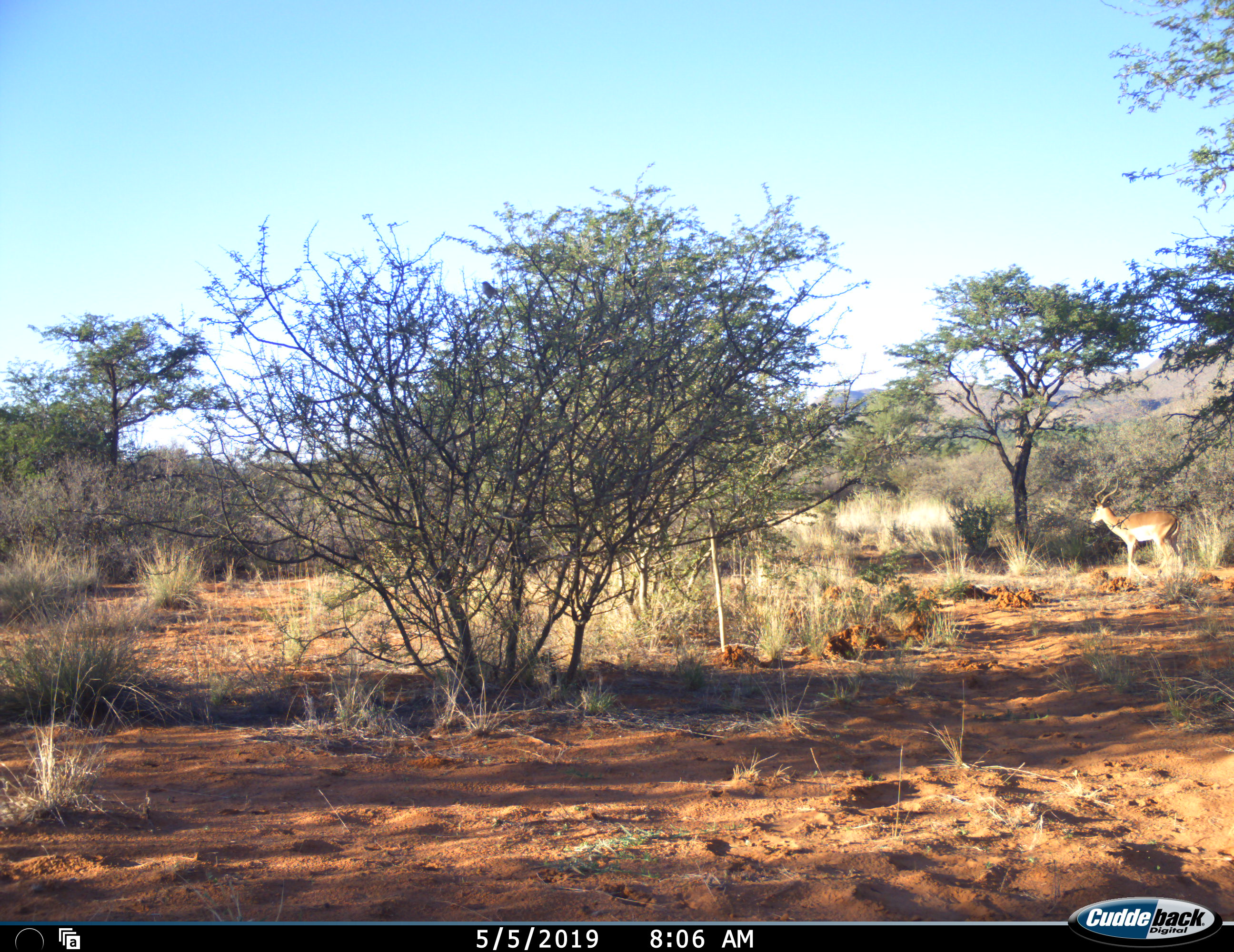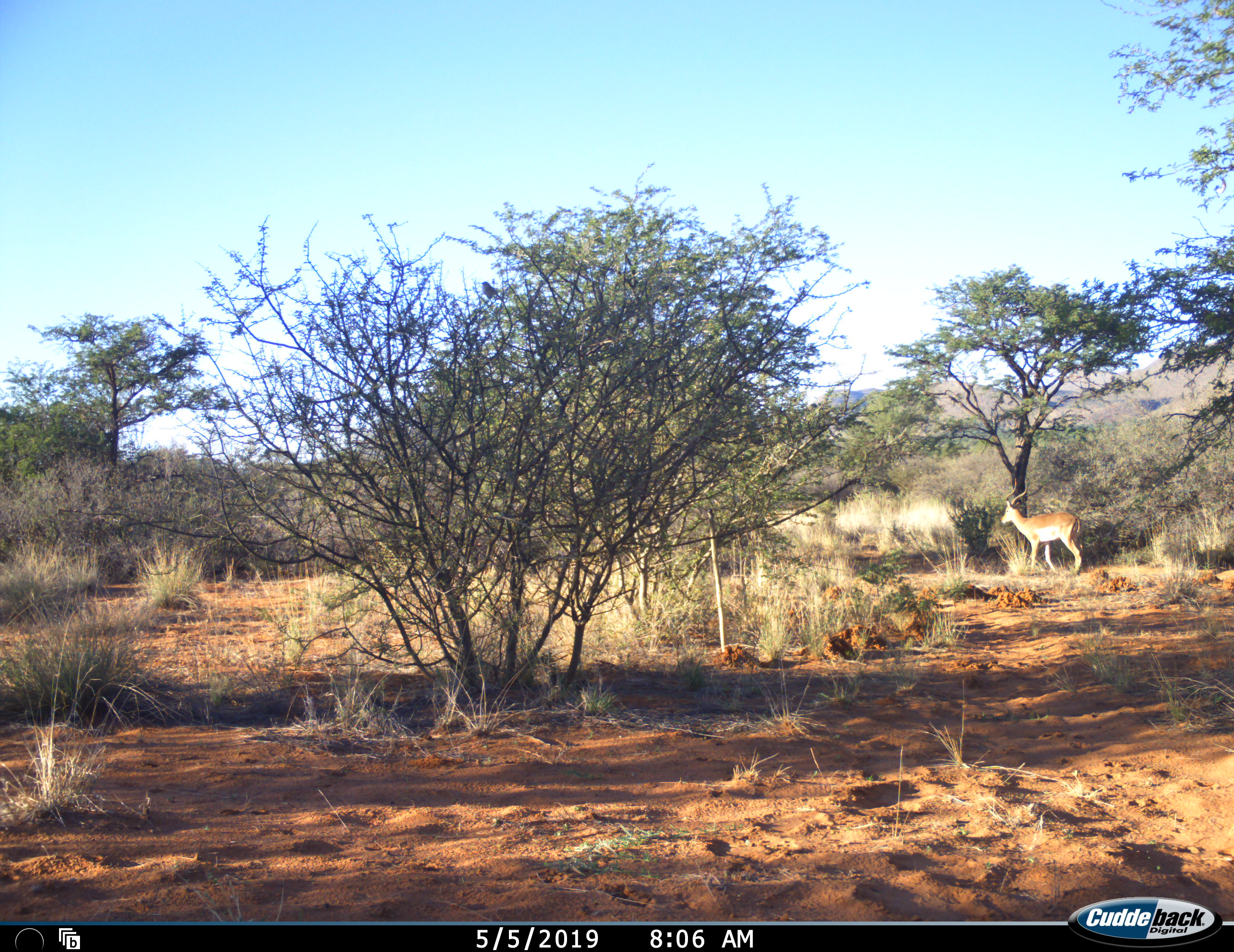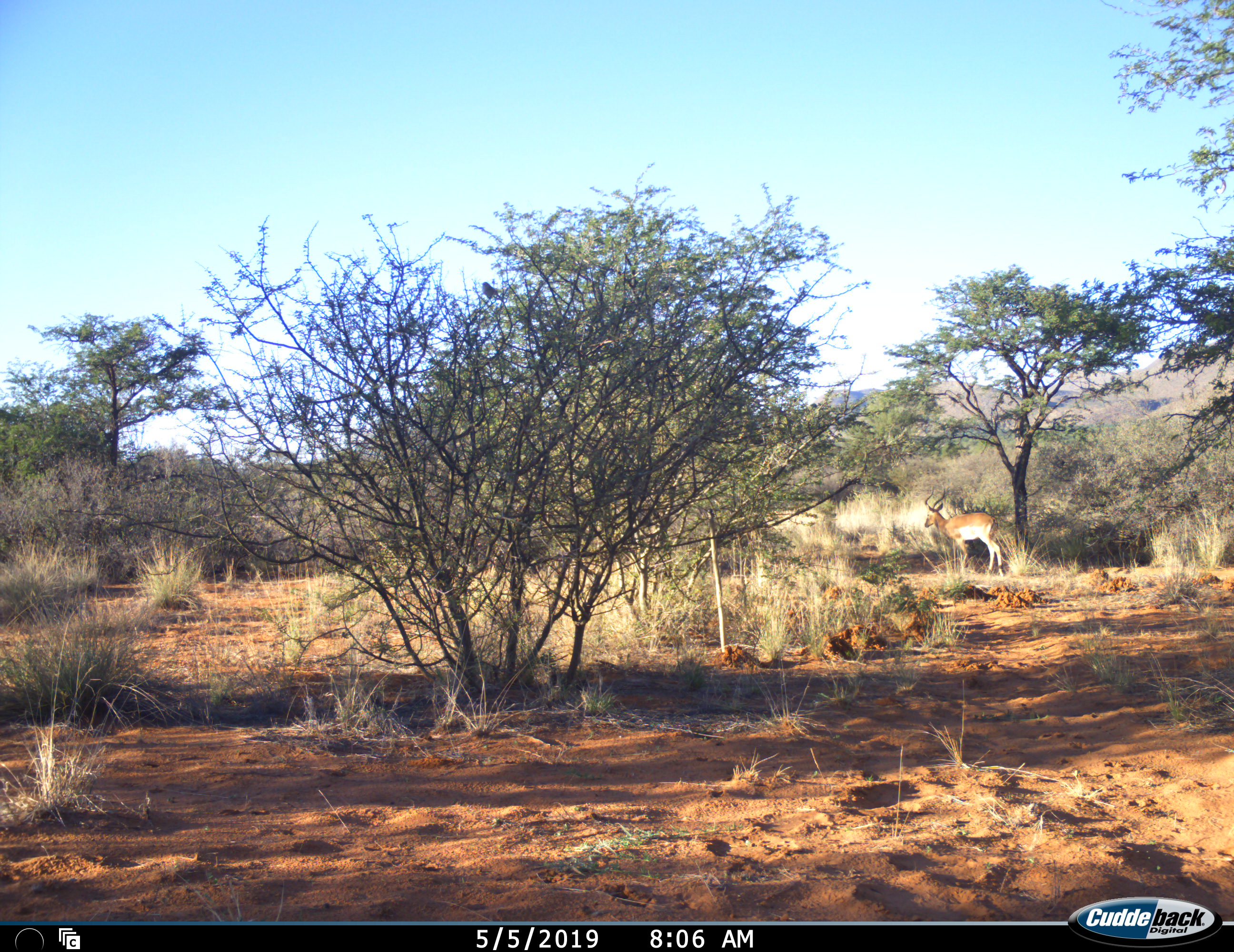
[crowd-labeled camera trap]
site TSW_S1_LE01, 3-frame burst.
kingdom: Animalia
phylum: Chordata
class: Mammalia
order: Artiodactyla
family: Bovidae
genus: Aepyceros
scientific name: Aepyceros melampus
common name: impala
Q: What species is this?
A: Impala (Aepyceros melampus).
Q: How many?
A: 1.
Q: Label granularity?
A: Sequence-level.